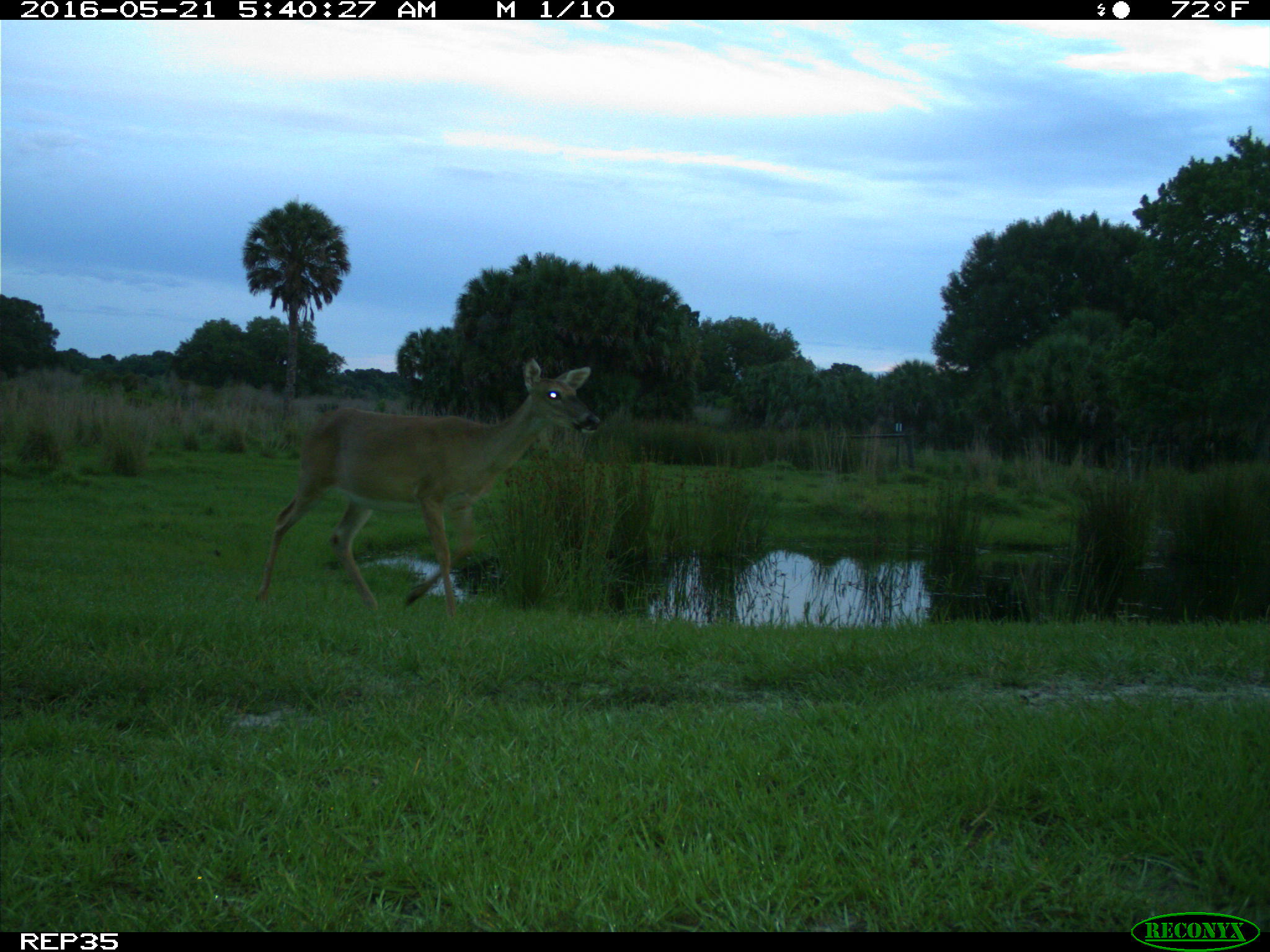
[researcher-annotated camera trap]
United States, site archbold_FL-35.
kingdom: Animalia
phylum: Chordata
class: Mammalia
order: Artiodactyla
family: Cervidae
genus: Odocoileus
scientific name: Odocoileus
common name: deer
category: unidentified deer